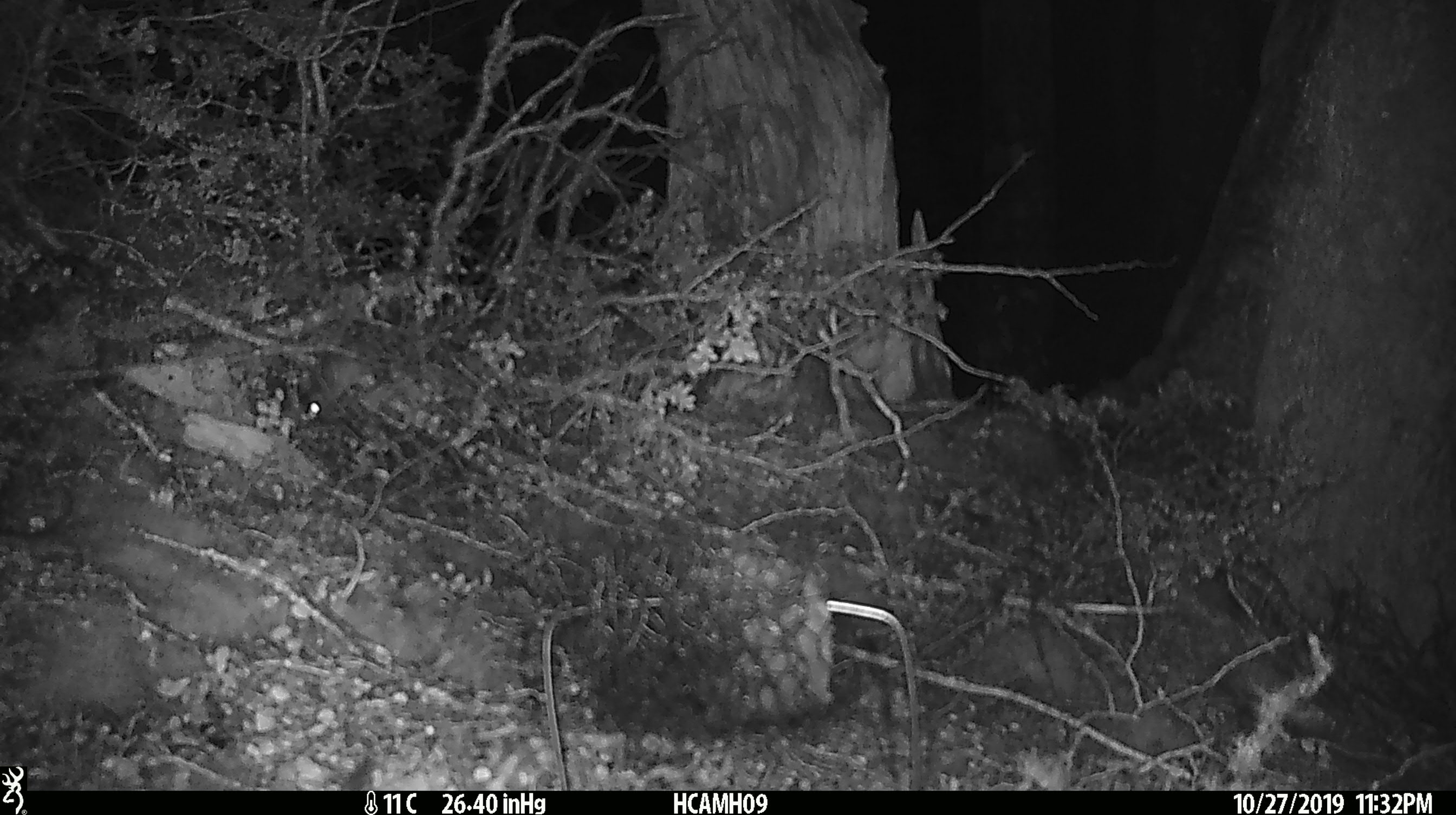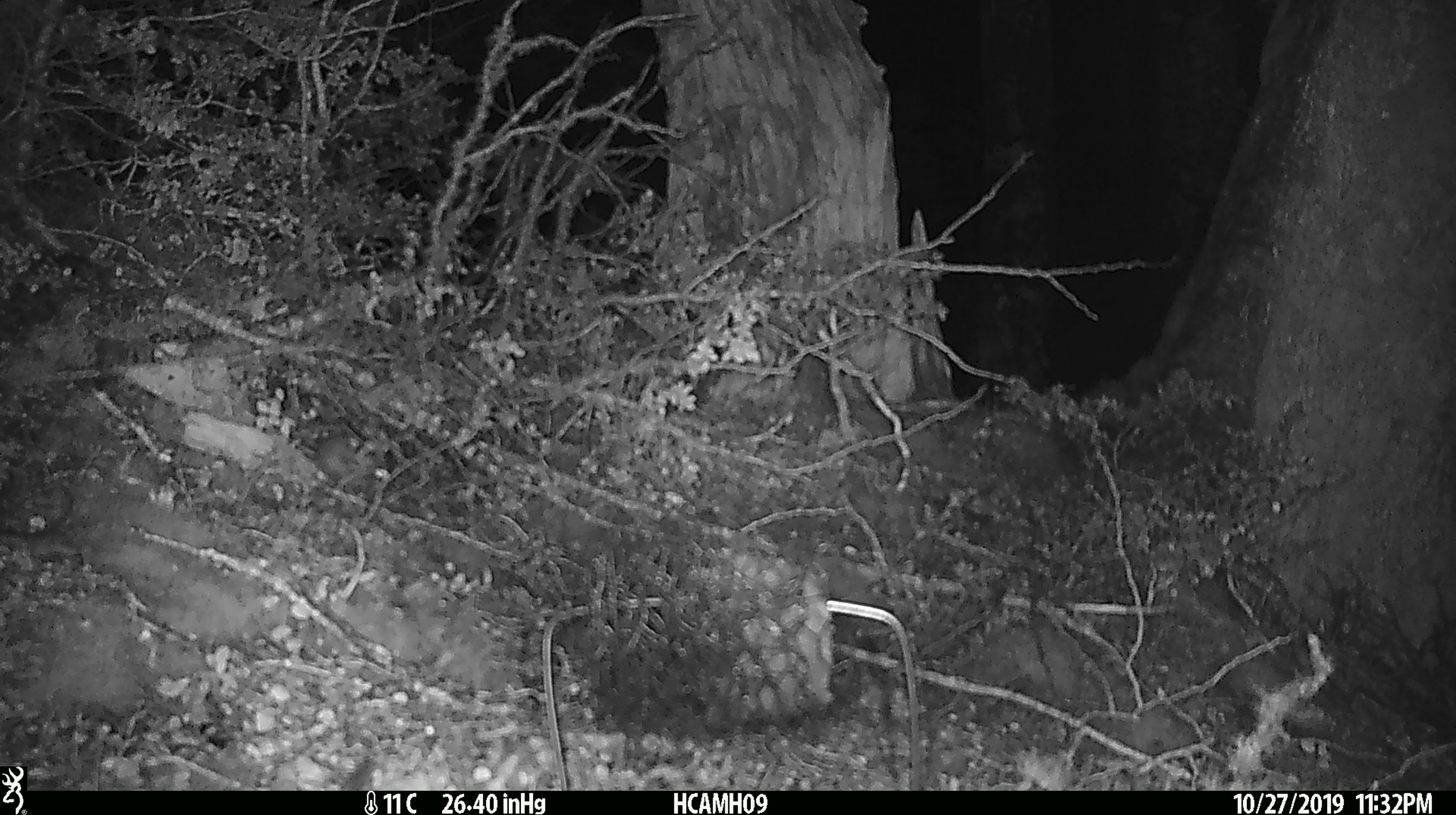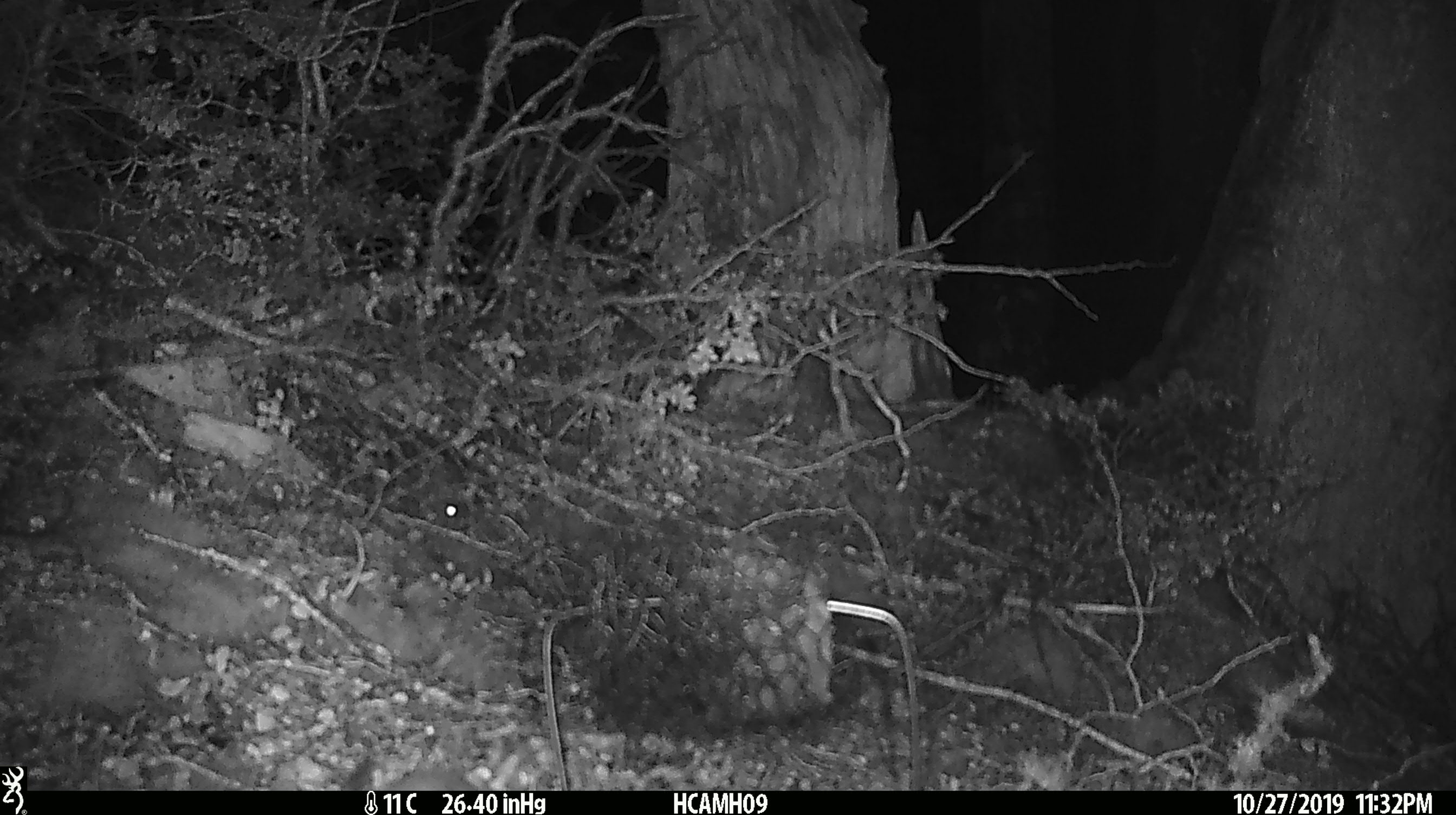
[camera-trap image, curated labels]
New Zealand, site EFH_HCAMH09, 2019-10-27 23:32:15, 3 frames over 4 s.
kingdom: Animalia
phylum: Chordata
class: Mammalia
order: Rodentia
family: Muridae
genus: Mus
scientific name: Mus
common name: mouse